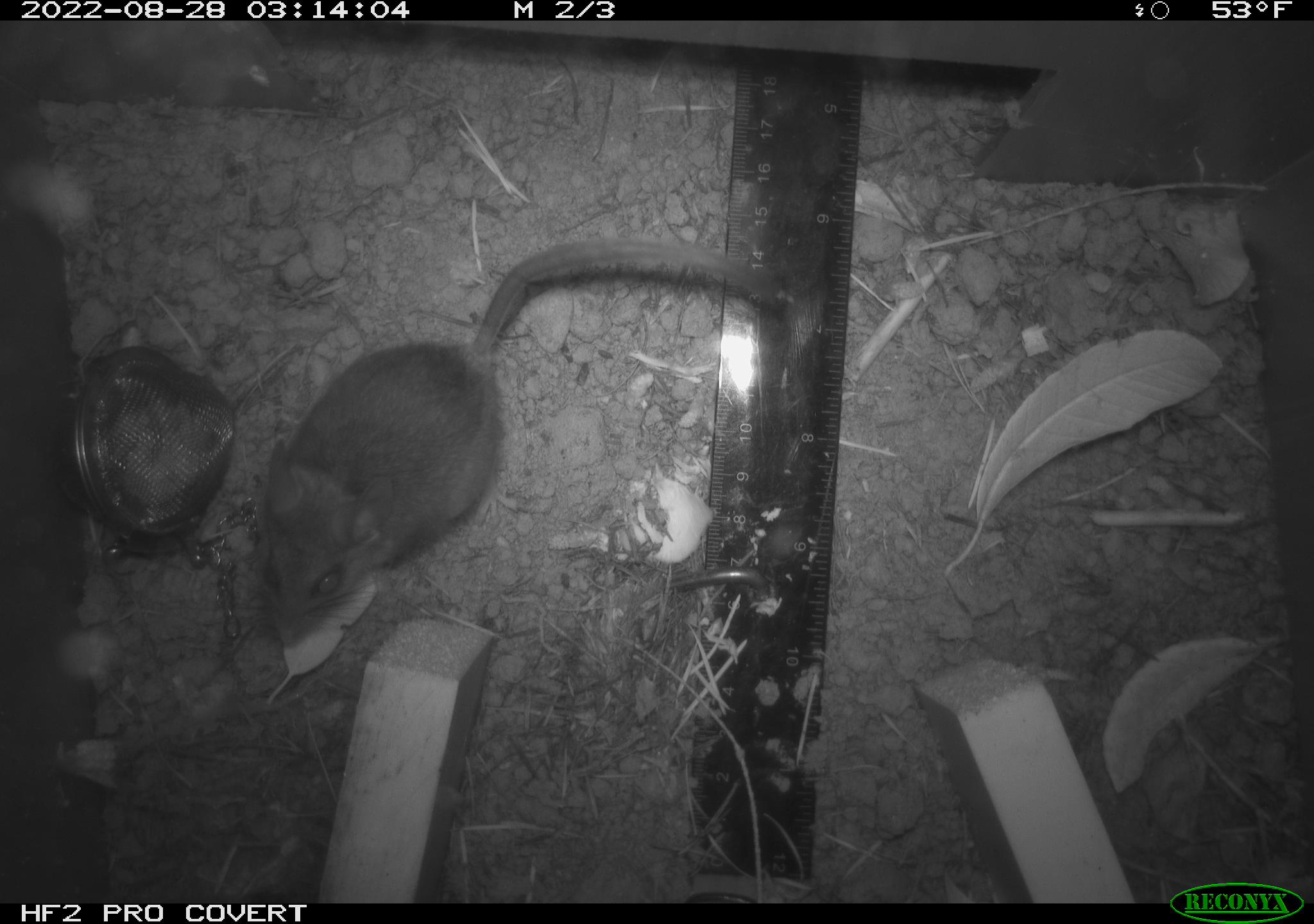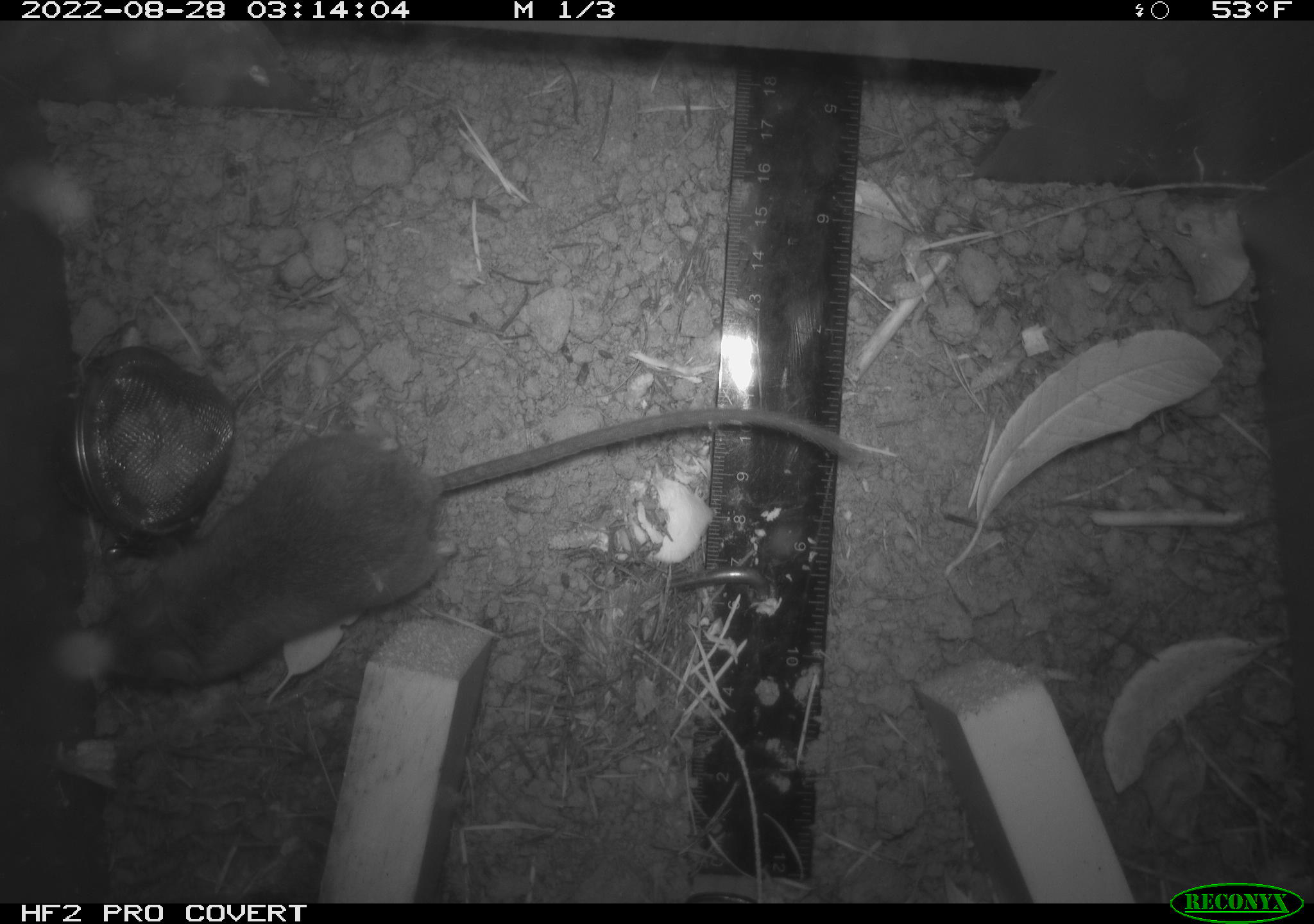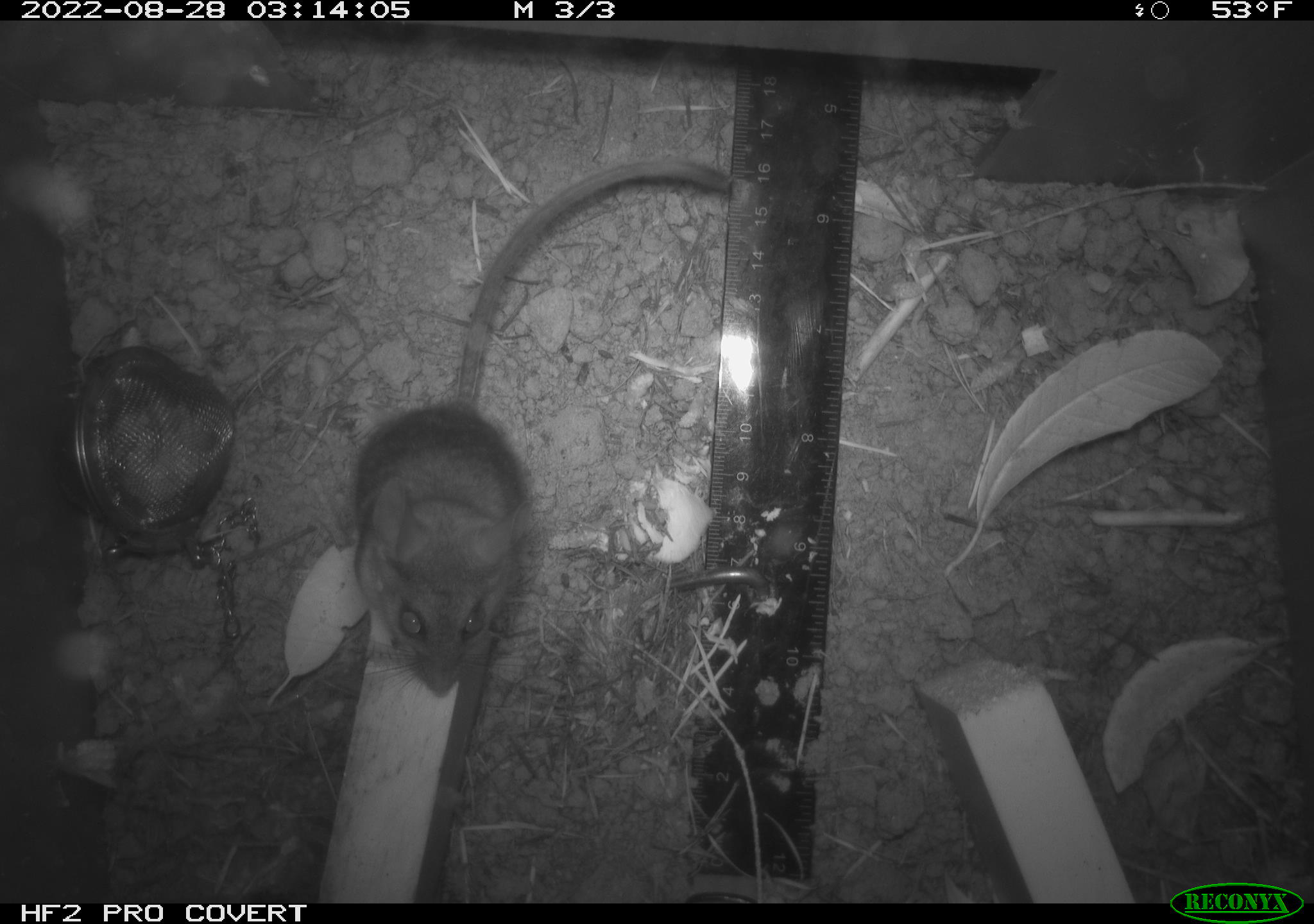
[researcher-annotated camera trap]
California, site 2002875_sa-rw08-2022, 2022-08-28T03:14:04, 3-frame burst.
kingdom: Animalia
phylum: Chordata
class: Mammalia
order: Rodentia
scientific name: Rodentia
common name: mouse species